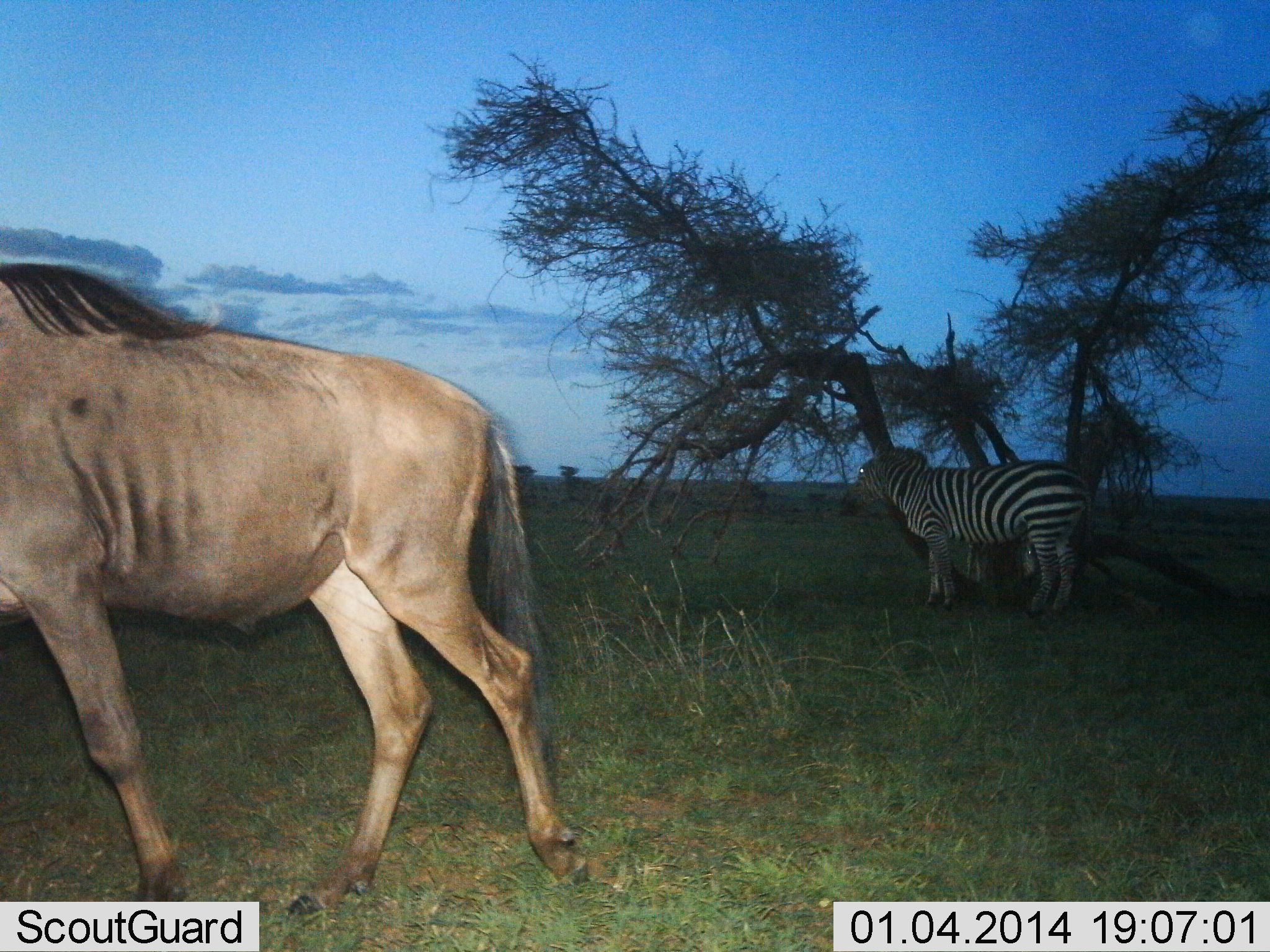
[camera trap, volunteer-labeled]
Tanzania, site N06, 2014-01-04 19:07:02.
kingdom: Animalia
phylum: Chordata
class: Mammalia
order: Artiodactyla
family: Bovidae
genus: Connochaetes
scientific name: Connochaetes taurinus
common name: blue wildebeest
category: wildebeest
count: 1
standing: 36%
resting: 0%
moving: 64%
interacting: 0%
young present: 0%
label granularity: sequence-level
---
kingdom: Animalia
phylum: Chordata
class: Mammalia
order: Perissodactyla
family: Equidae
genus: Equus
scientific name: Equus quagga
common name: plains zebra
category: zebra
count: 1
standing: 100%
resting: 0%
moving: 0%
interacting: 0%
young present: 0%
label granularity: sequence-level